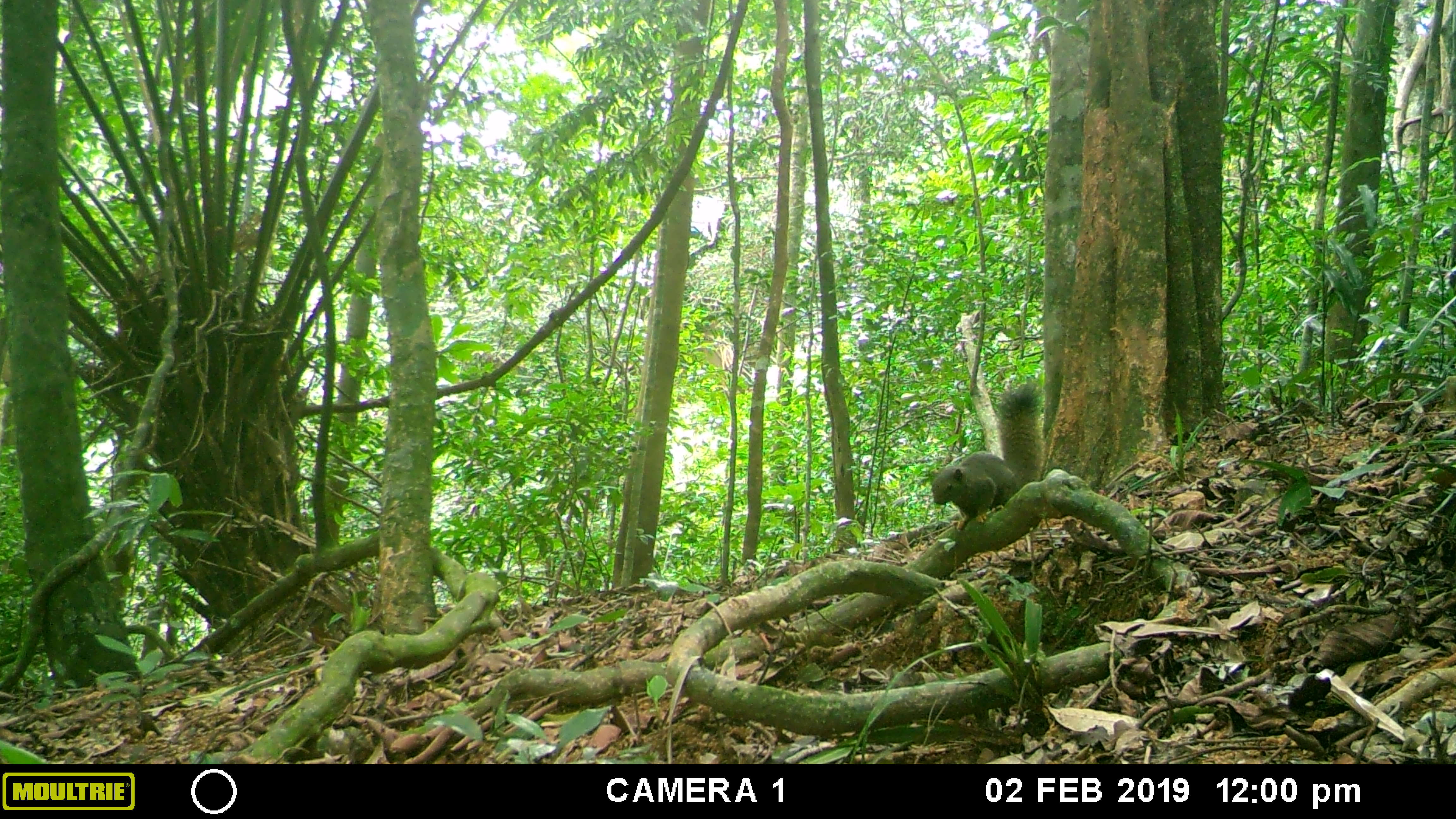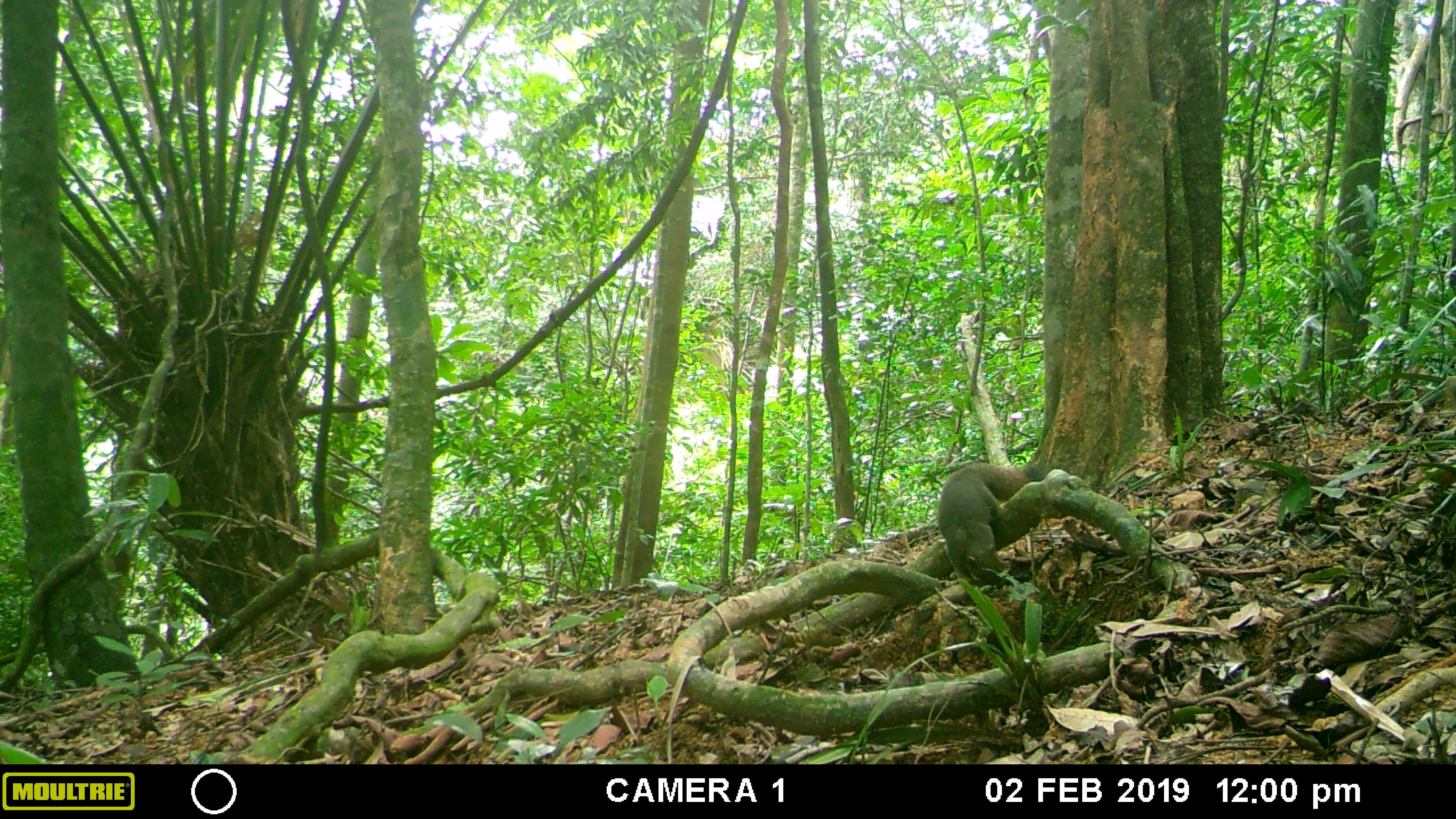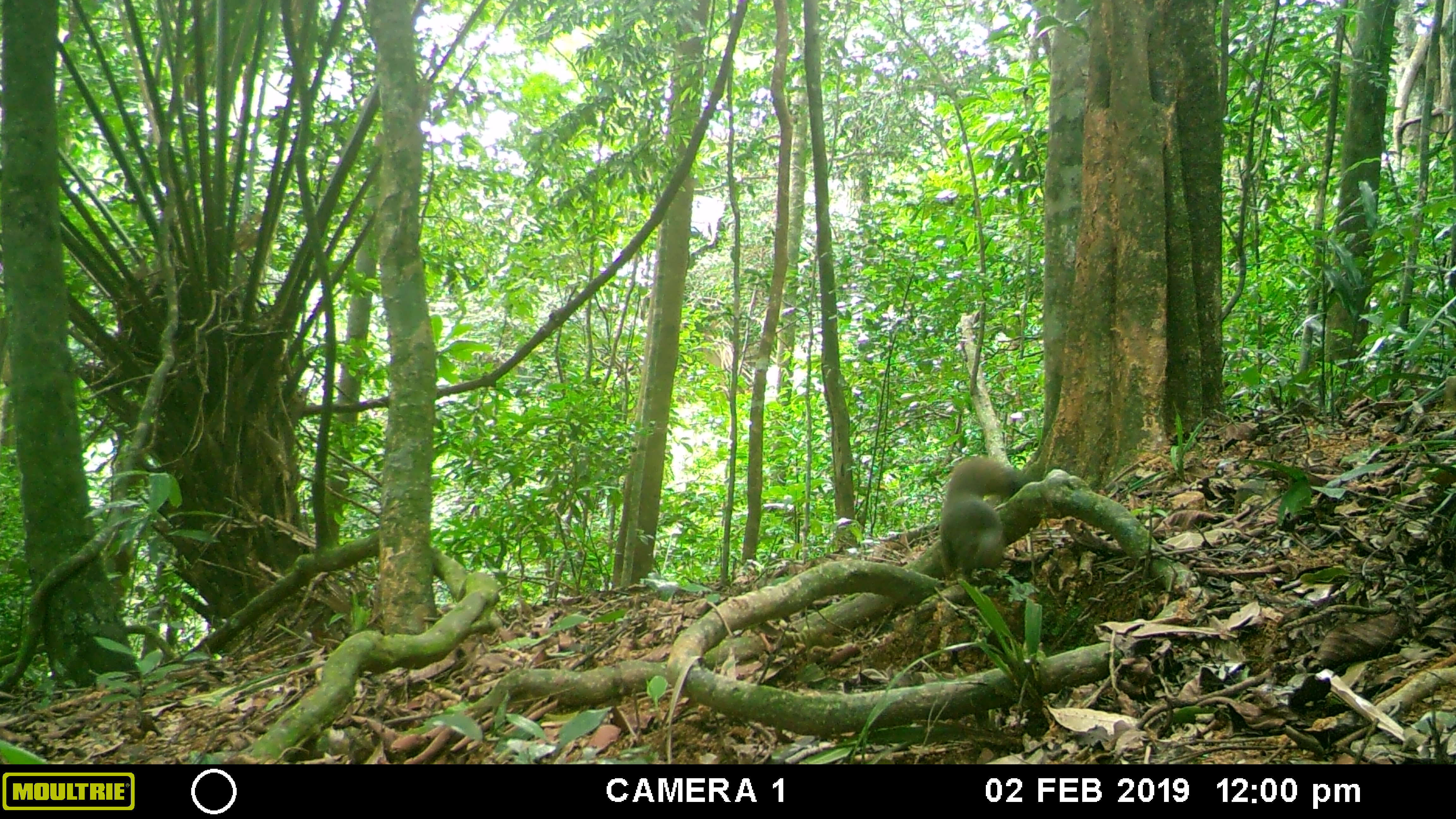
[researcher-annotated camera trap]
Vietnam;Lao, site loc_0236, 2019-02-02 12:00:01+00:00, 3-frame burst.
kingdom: Animalia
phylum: Chordata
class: Mammalia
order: Rodentia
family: Sciuridae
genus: Callosciurus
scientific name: Callosciurus erythraeus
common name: pallas's squirrel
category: pallass squirrel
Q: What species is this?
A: Pallass squirrel (pallas's squirrel) (Callosciurus erythraeus).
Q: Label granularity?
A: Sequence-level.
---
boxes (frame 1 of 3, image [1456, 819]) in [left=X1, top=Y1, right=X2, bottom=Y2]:
pallass squirrel: [left=928, top=385, right=1039, bottom=527]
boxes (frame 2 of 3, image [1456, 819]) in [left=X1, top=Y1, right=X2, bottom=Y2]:
pallass squirrel: [left=937, top=460, right=1048, bottom=578]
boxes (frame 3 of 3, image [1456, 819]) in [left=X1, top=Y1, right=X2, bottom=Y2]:
pallass squirrel: [left=939, top=456, right=1029, bottom=580]